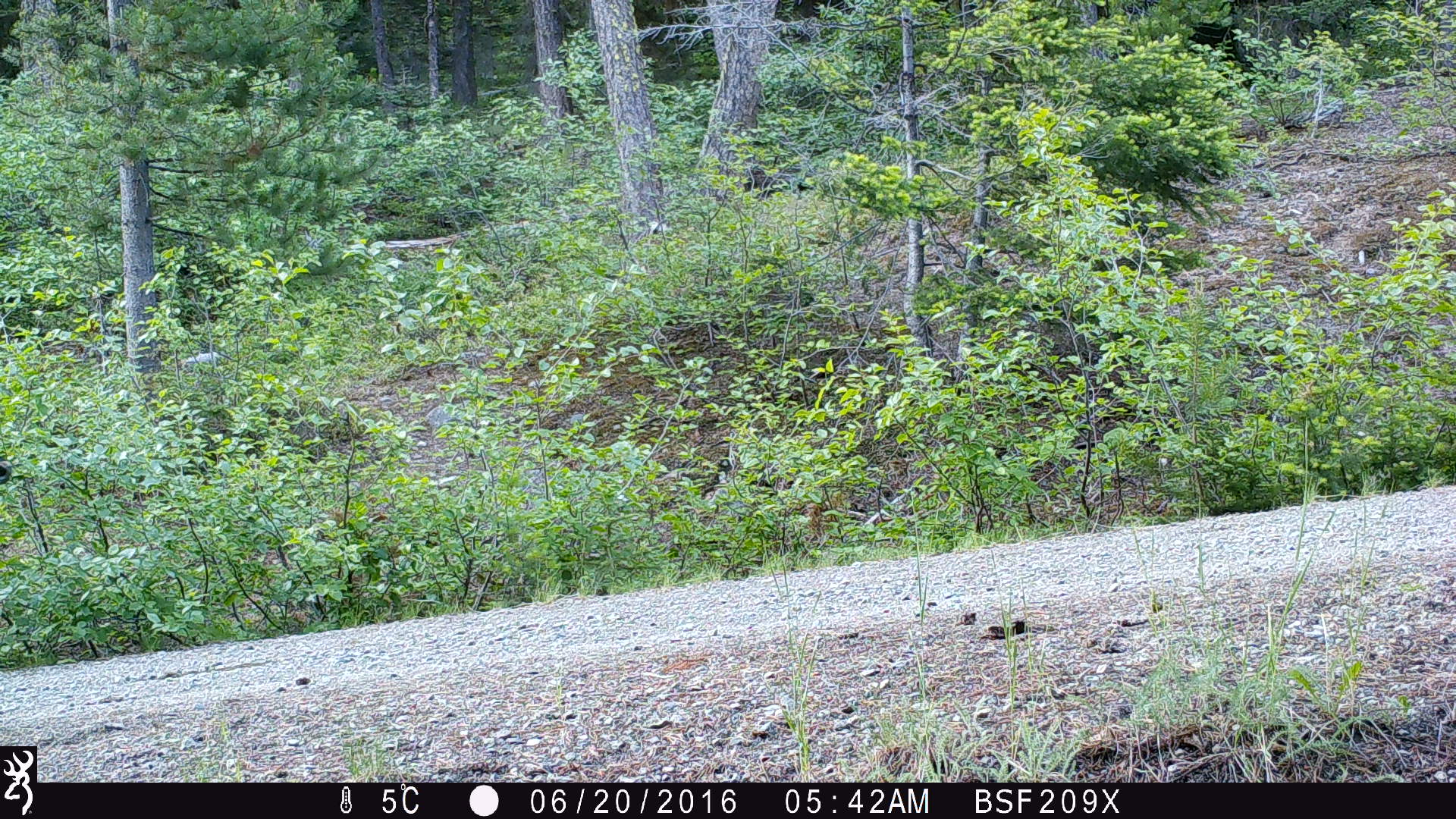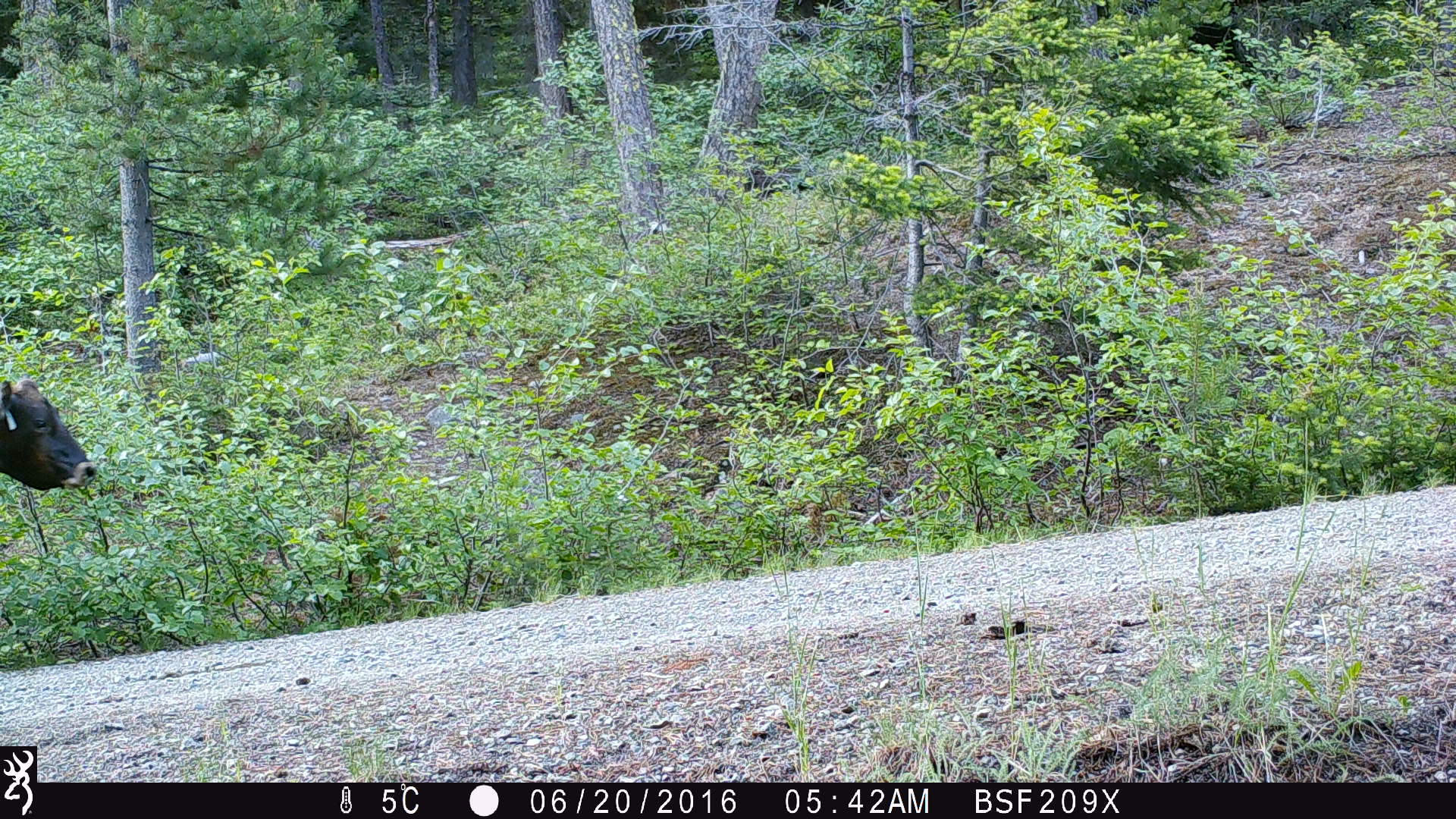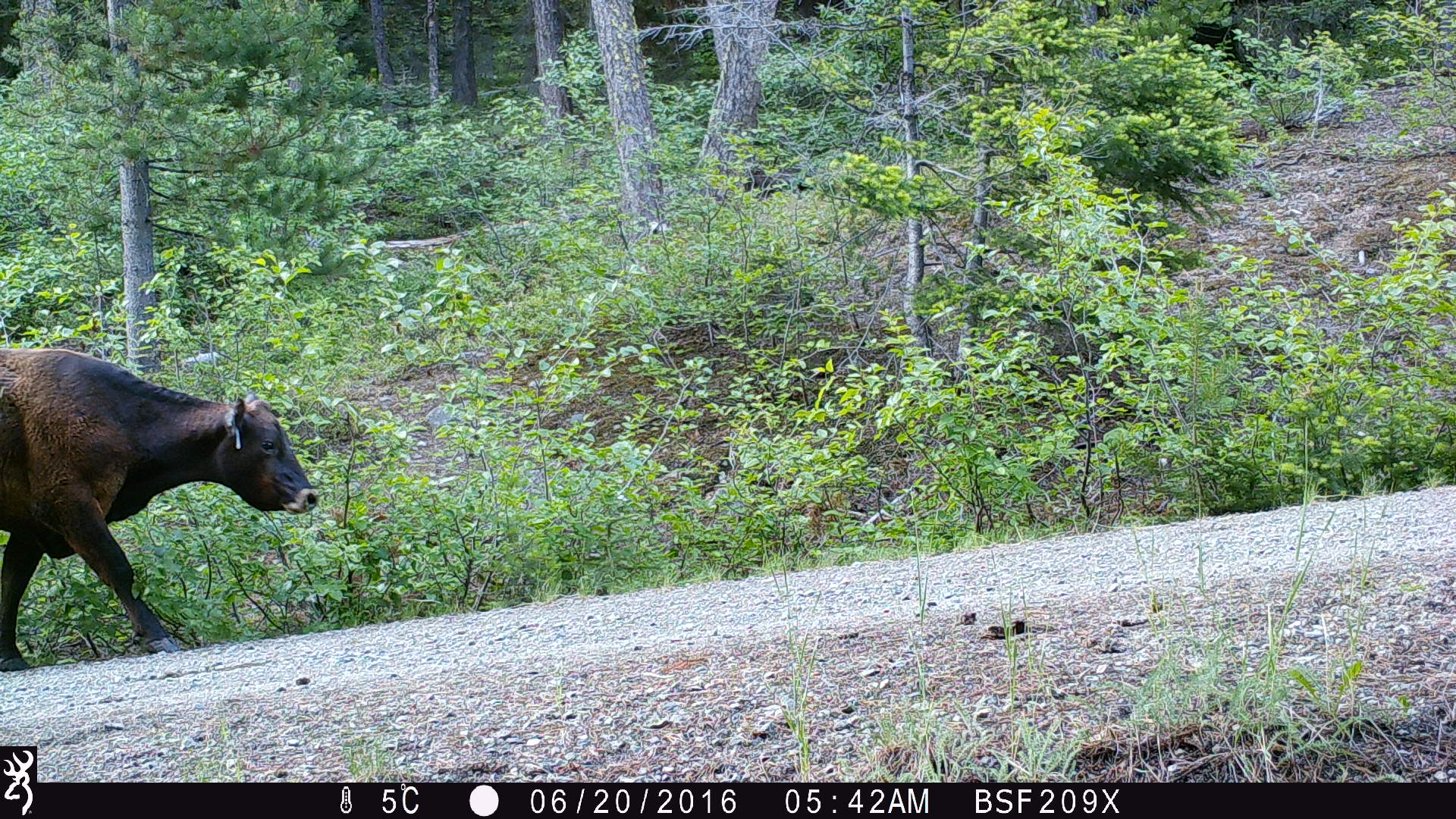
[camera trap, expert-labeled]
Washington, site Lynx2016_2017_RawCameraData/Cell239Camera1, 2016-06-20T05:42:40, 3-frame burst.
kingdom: Animalia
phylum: Chordata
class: Mammalia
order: Artiodactyla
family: Bovidae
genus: Bos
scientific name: Bos taurus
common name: domestic cattle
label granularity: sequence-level